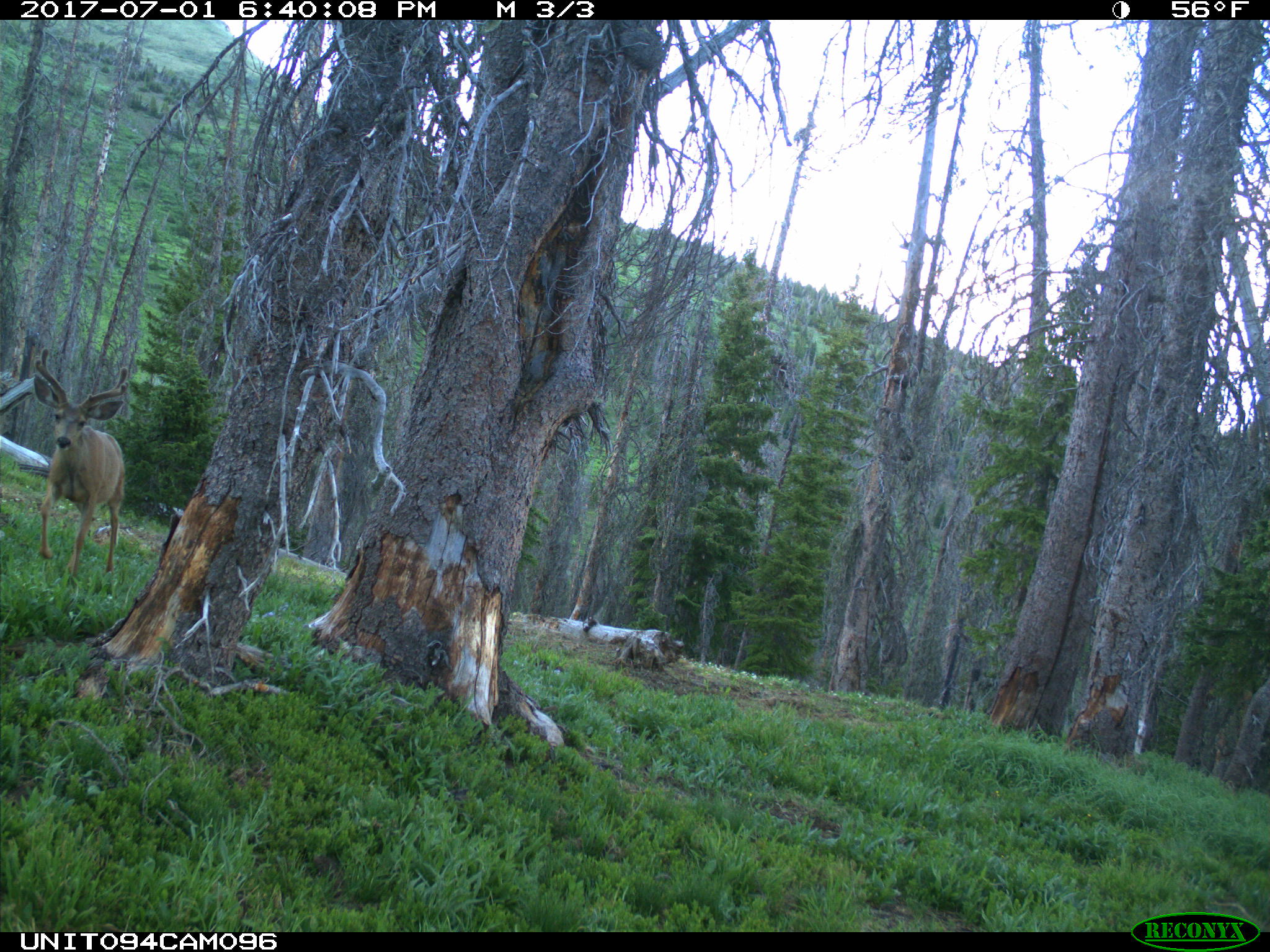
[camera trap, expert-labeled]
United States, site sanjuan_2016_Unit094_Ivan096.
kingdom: Animalia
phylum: Chordata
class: Mammalia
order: Artiodactyla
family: Cervidae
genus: Odocoileus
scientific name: Odocoileus hemionus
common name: mule deer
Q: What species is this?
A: Odocoileus hemionus (mule deer).